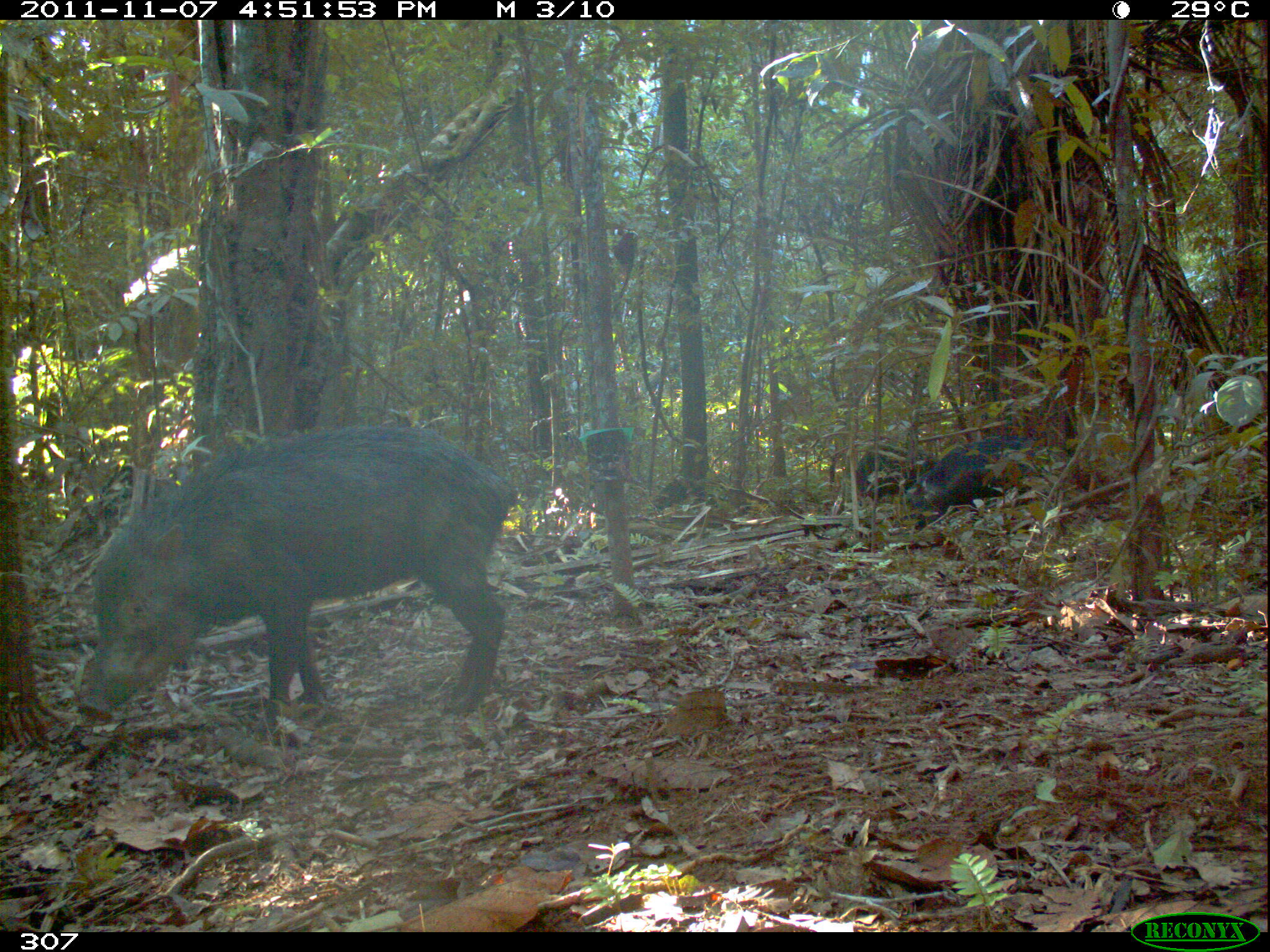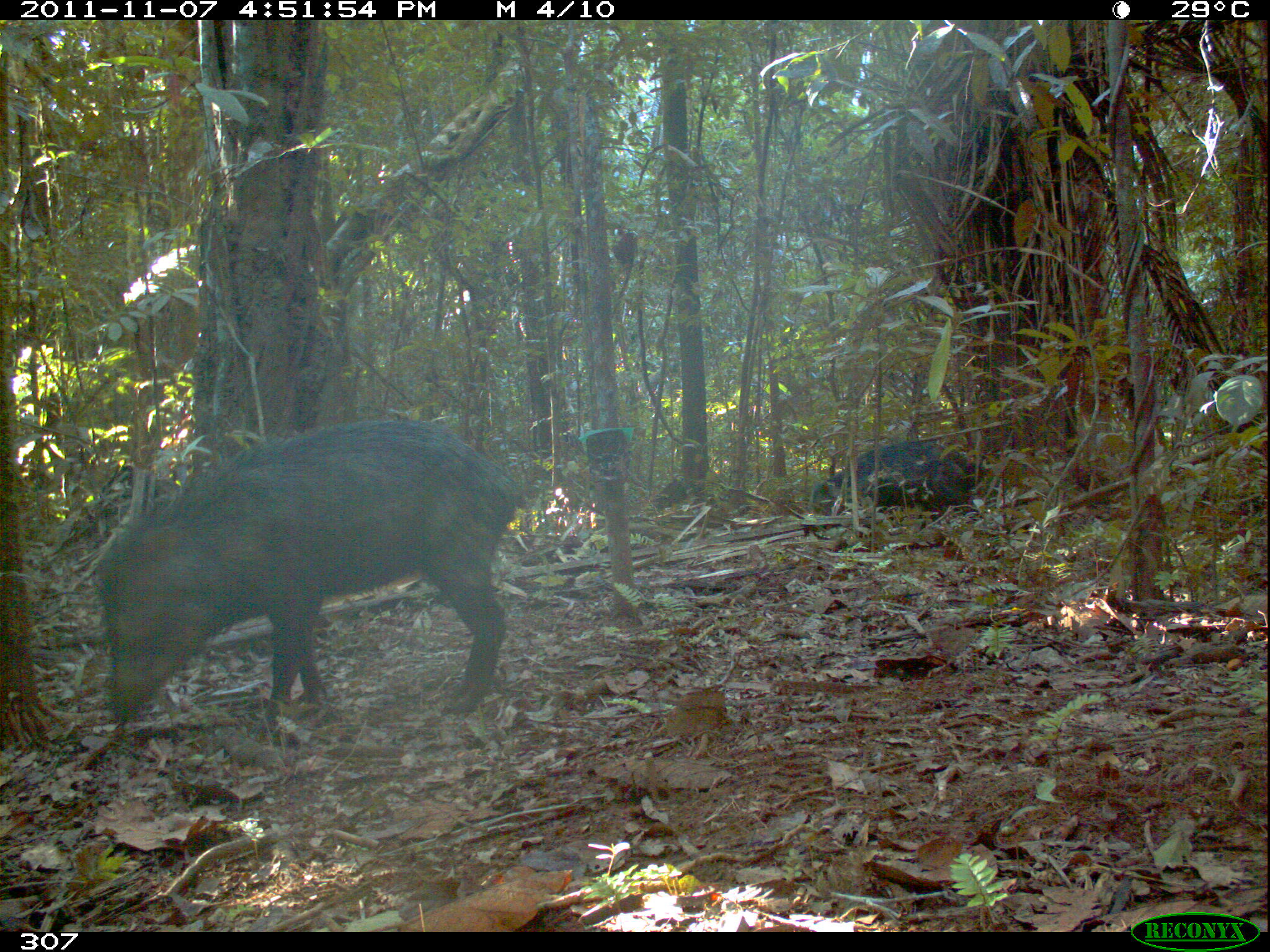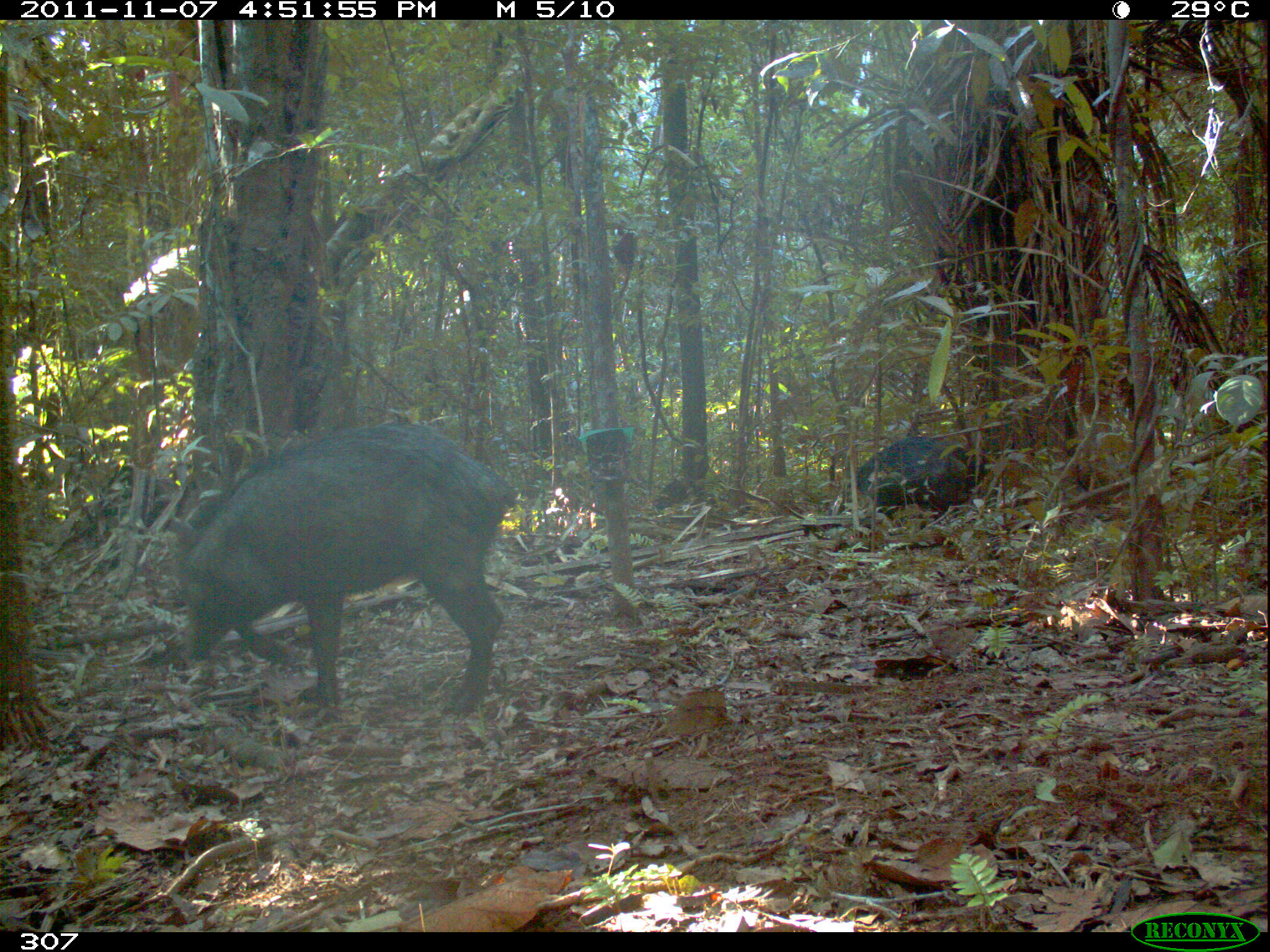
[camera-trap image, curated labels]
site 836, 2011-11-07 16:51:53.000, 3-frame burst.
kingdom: Animalia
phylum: Chordata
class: Mammalia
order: Artiodactyla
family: Tayassuidae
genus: Tayassu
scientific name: Tayassu pecari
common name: white-lipped peccary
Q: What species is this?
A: Tayassu pecari (white-lipped peccary).